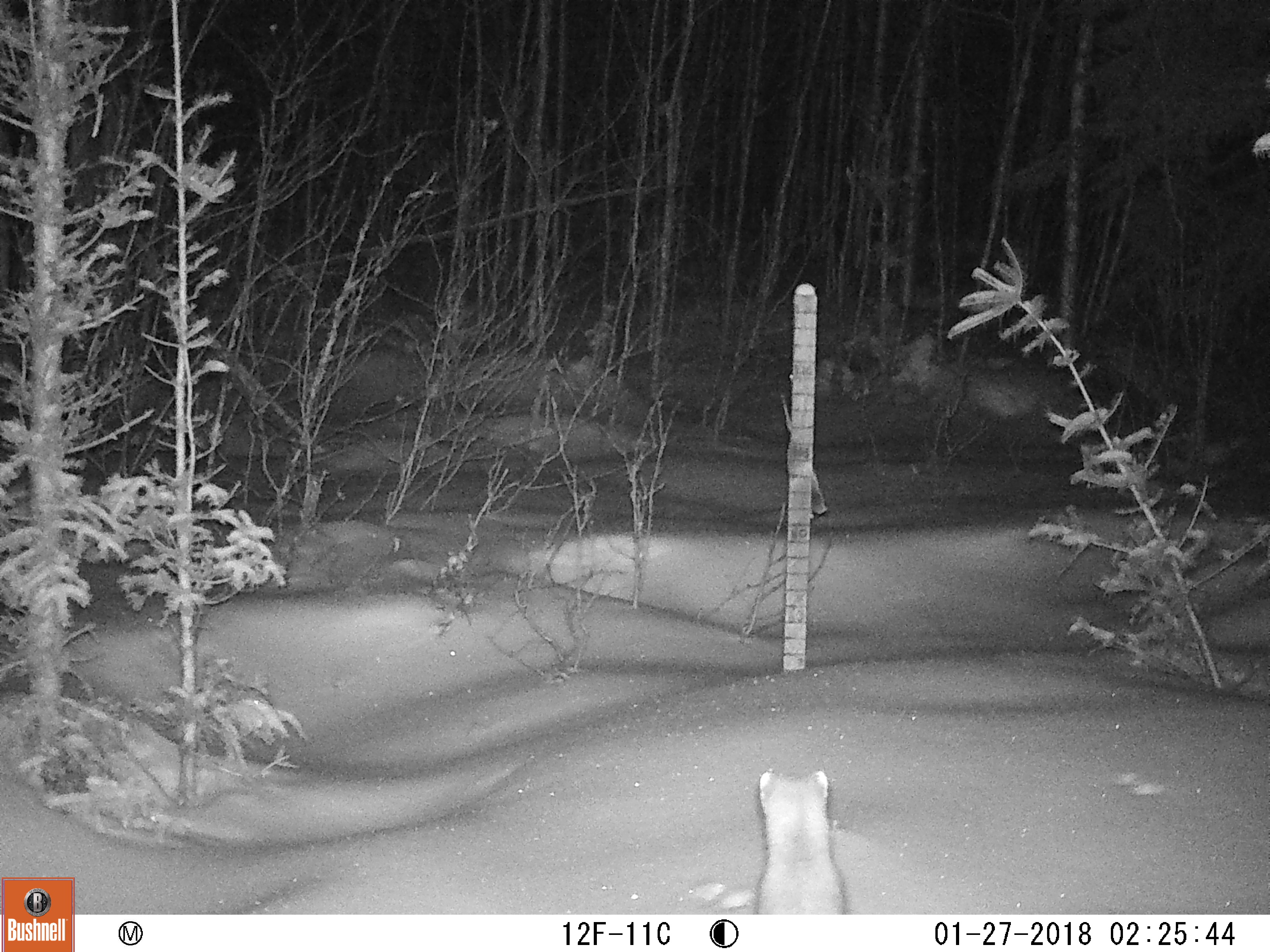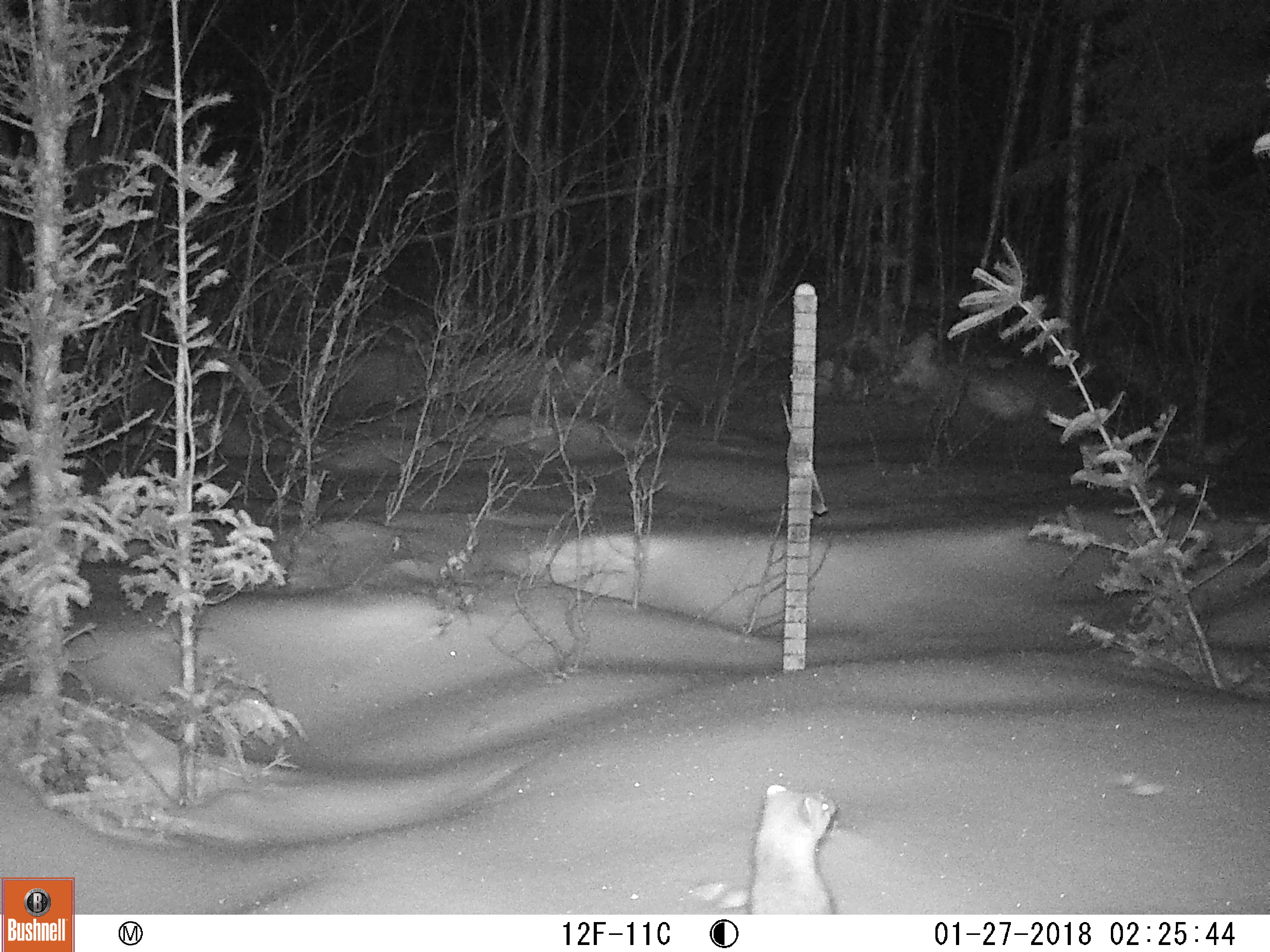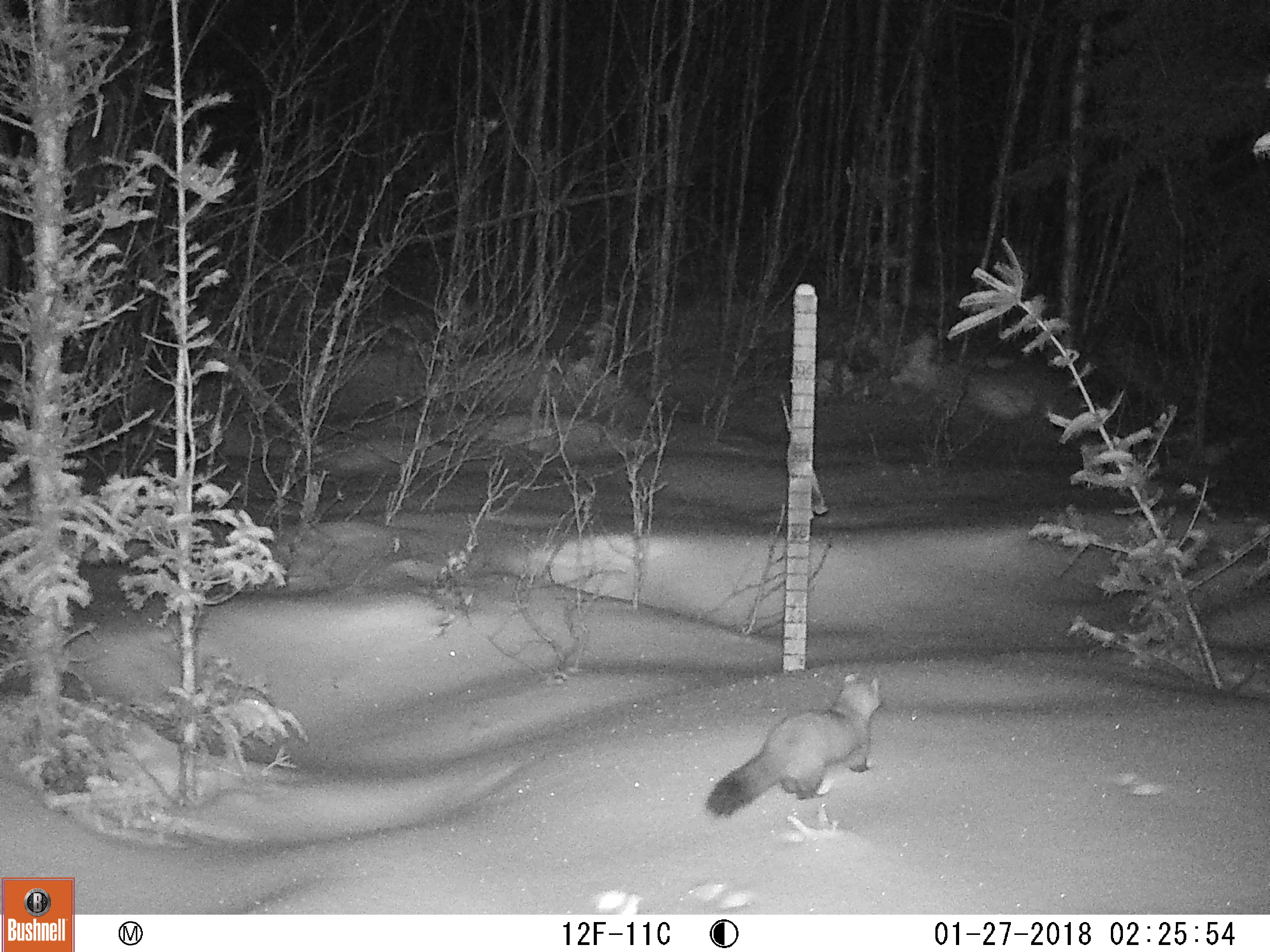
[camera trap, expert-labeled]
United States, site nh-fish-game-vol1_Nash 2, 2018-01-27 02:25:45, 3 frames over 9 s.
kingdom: Animalia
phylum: Chordata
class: Mammalia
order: Carnivora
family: Mustelidae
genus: Martes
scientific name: Martes americana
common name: american marten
American marten (Martes americana).